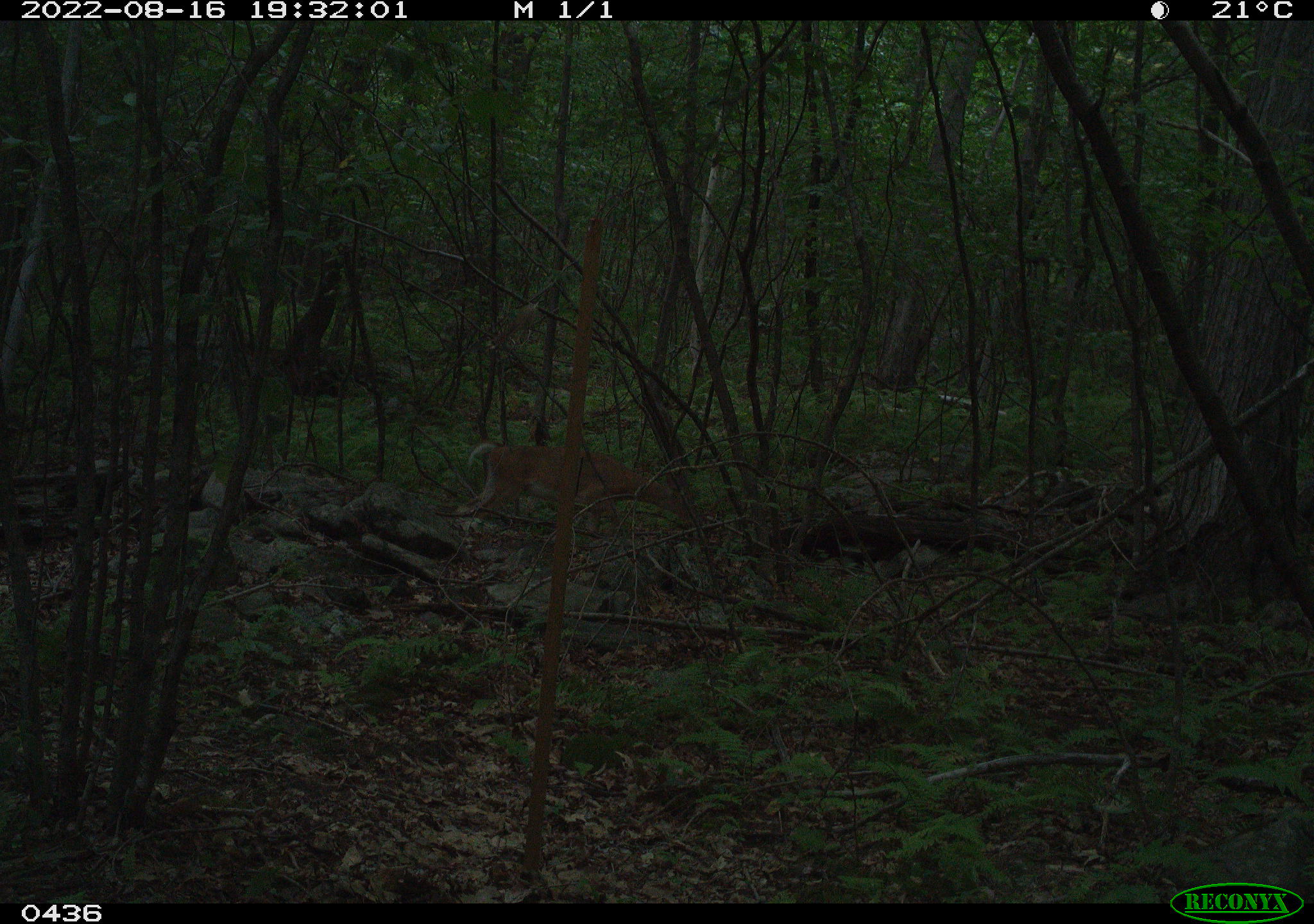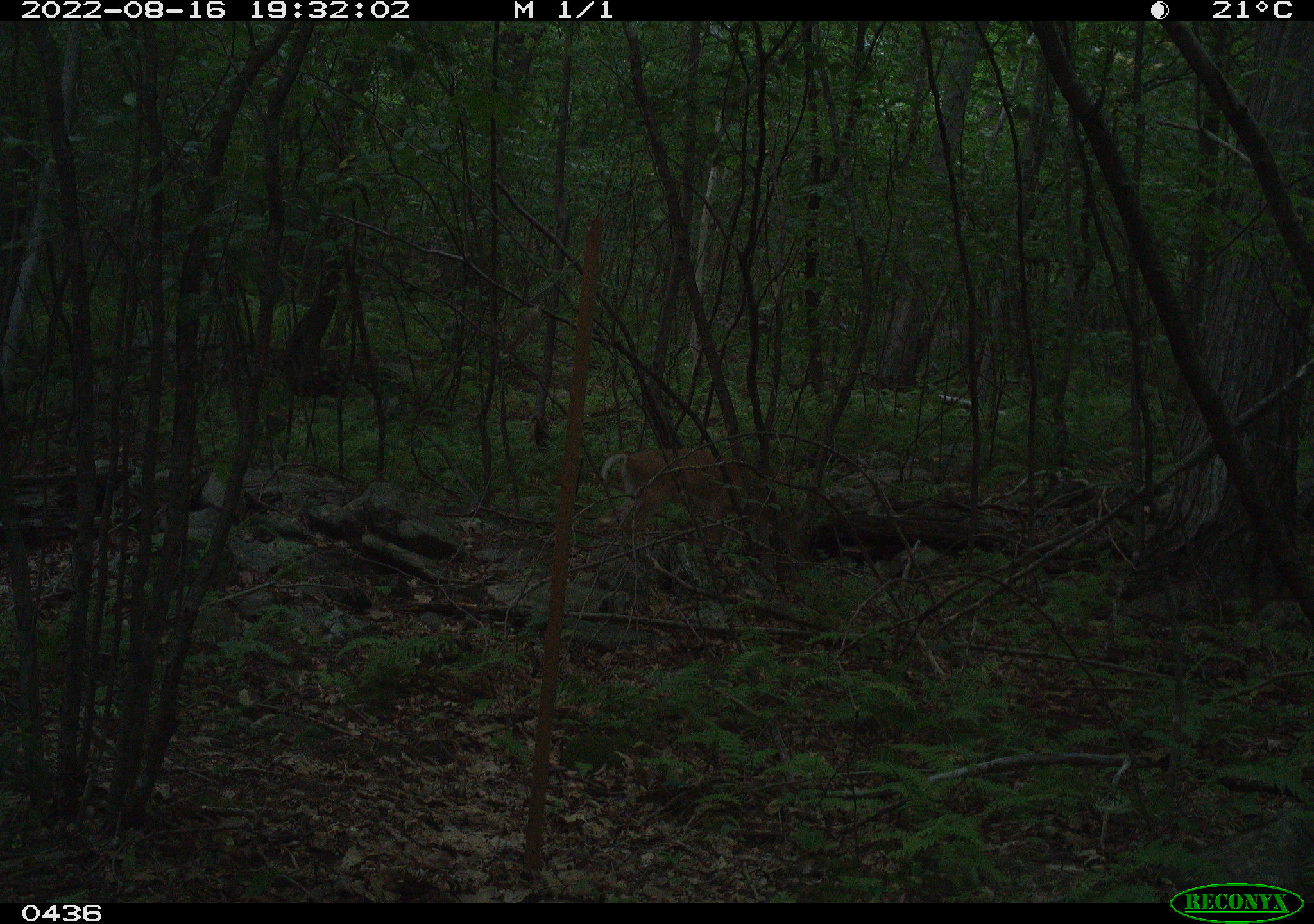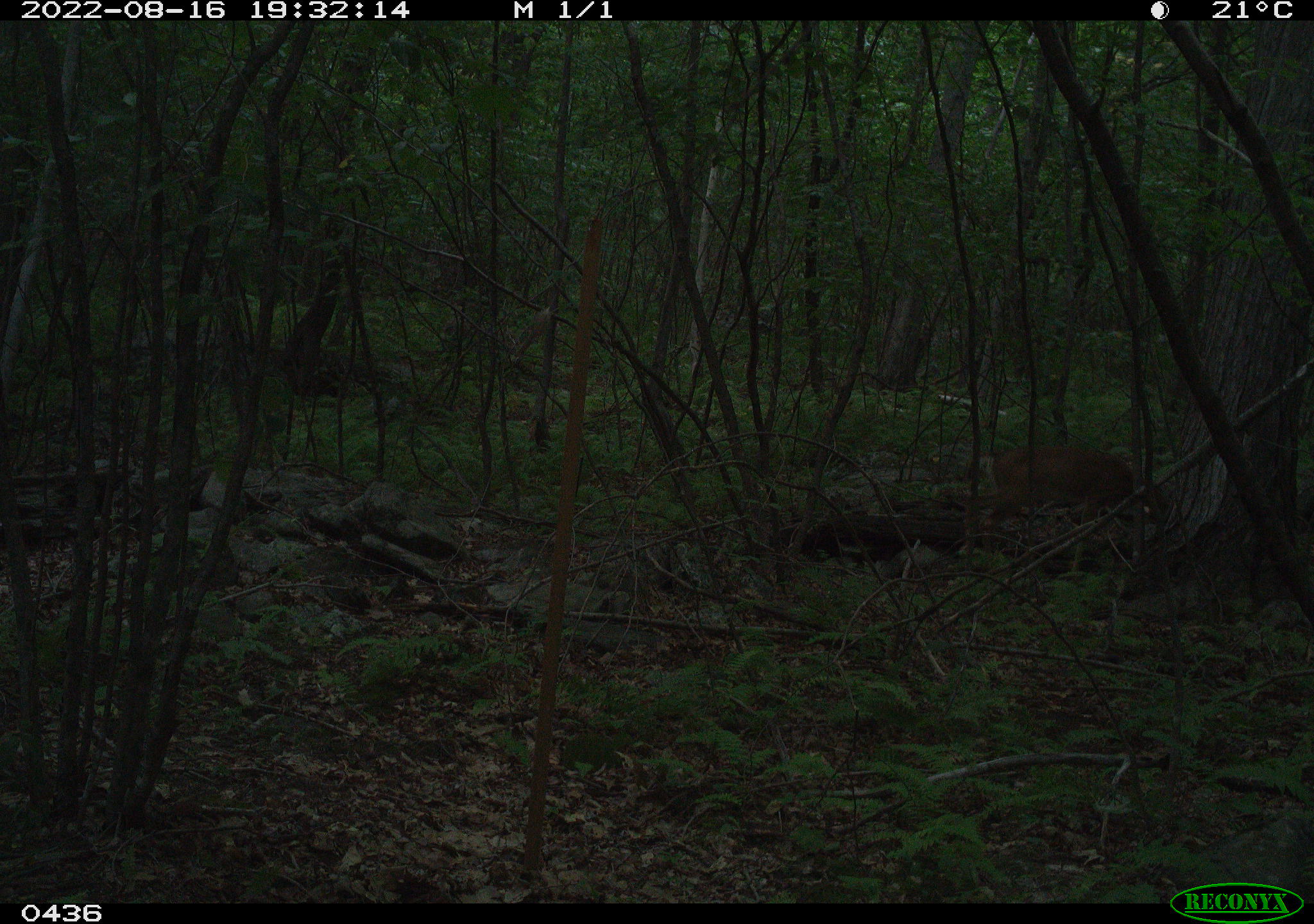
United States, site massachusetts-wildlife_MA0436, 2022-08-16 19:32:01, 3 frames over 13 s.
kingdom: Animalia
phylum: Chordata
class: Mammalia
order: Artiodactyla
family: Cervidae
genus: Odocoileus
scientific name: Odocoileus virginianus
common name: white-tailed deer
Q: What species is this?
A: White-tailed deer (Odocoileus virginianus).